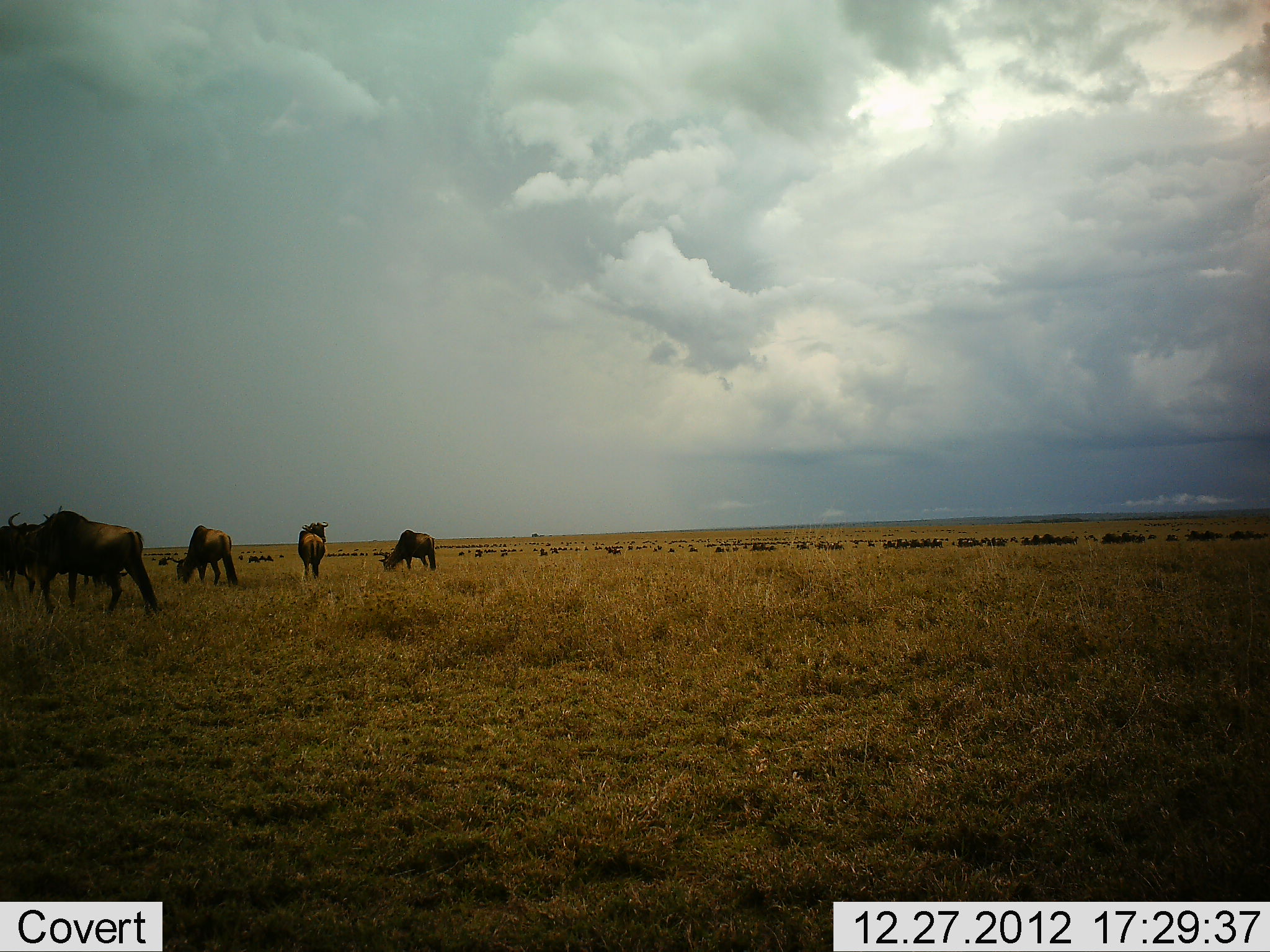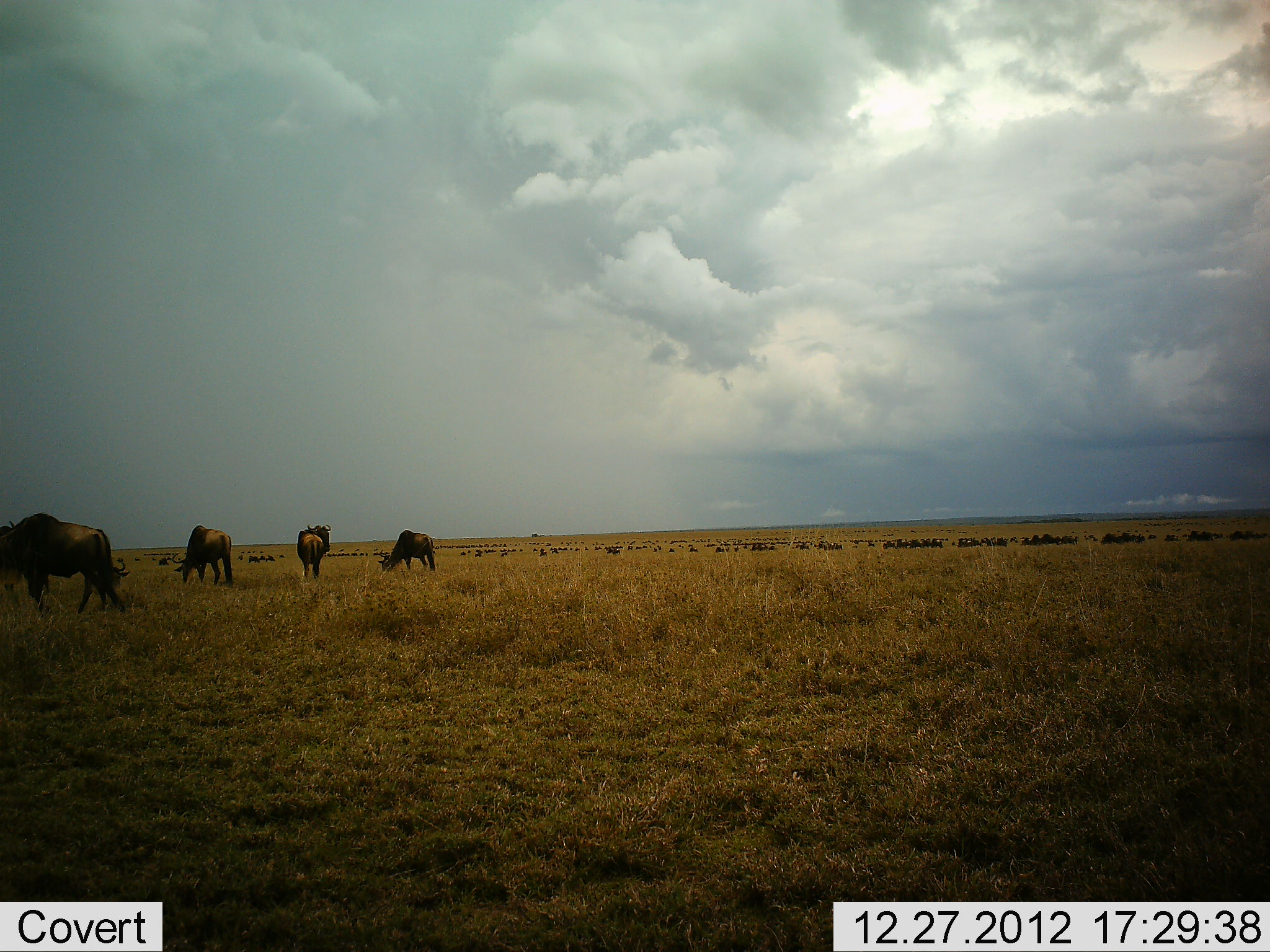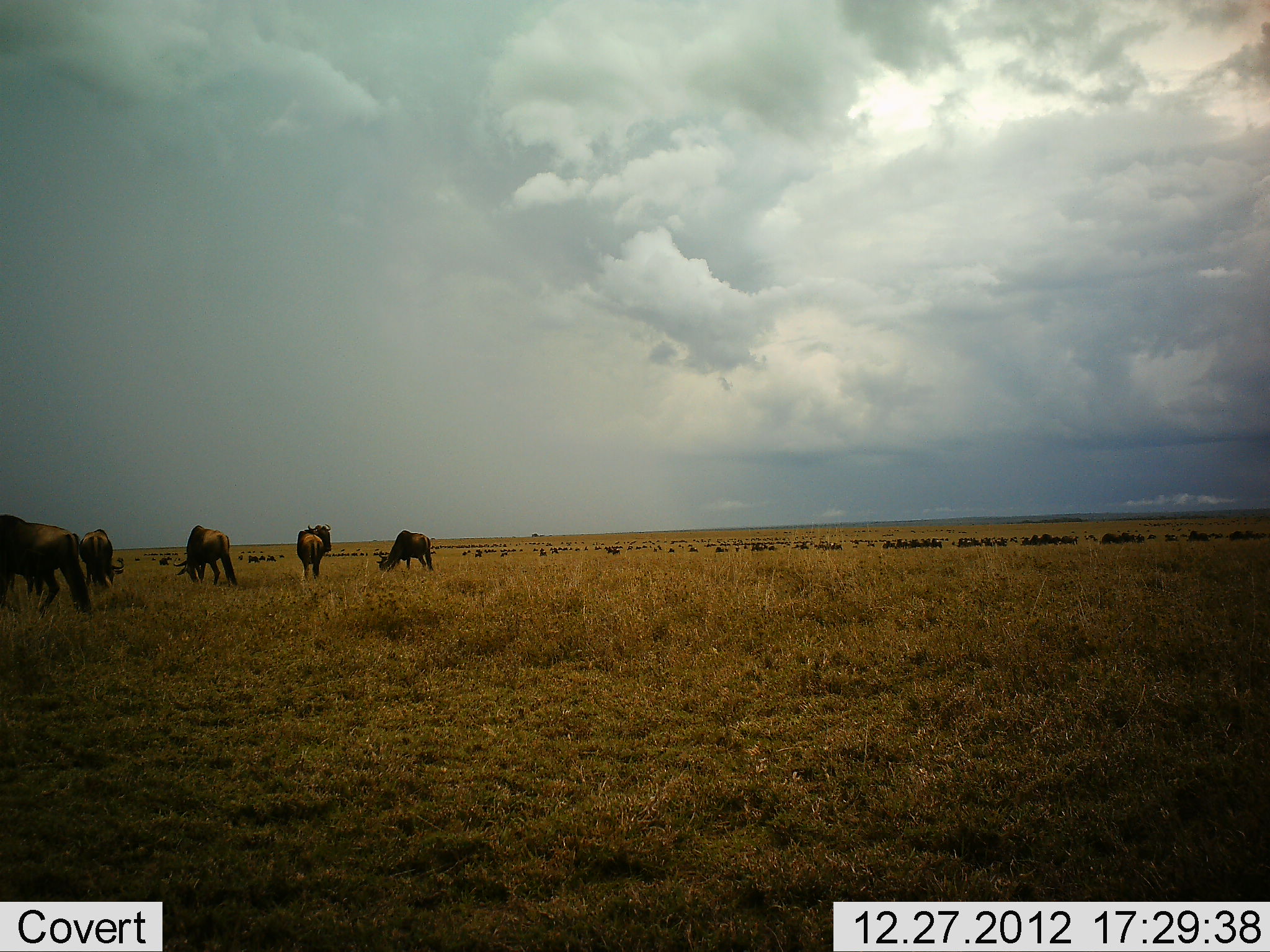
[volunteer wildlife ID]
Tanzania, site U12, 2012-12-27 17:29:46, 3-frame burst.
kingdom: Animalia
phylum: Chordata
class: Mammalia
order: Artiodactyla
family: Bovidae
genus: Connochaetes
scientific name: Connochaetes taurinus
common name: blue wildebeest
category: wildebeest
Wildebeest (blue wildebeest) (Connochaetes taurinus), count 11-50. Behavior (volunteer vote fractions): standing 90%, resting 0%, moving 50%, interacting 0%. Young present (vote fraction): 0%. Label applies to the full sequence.